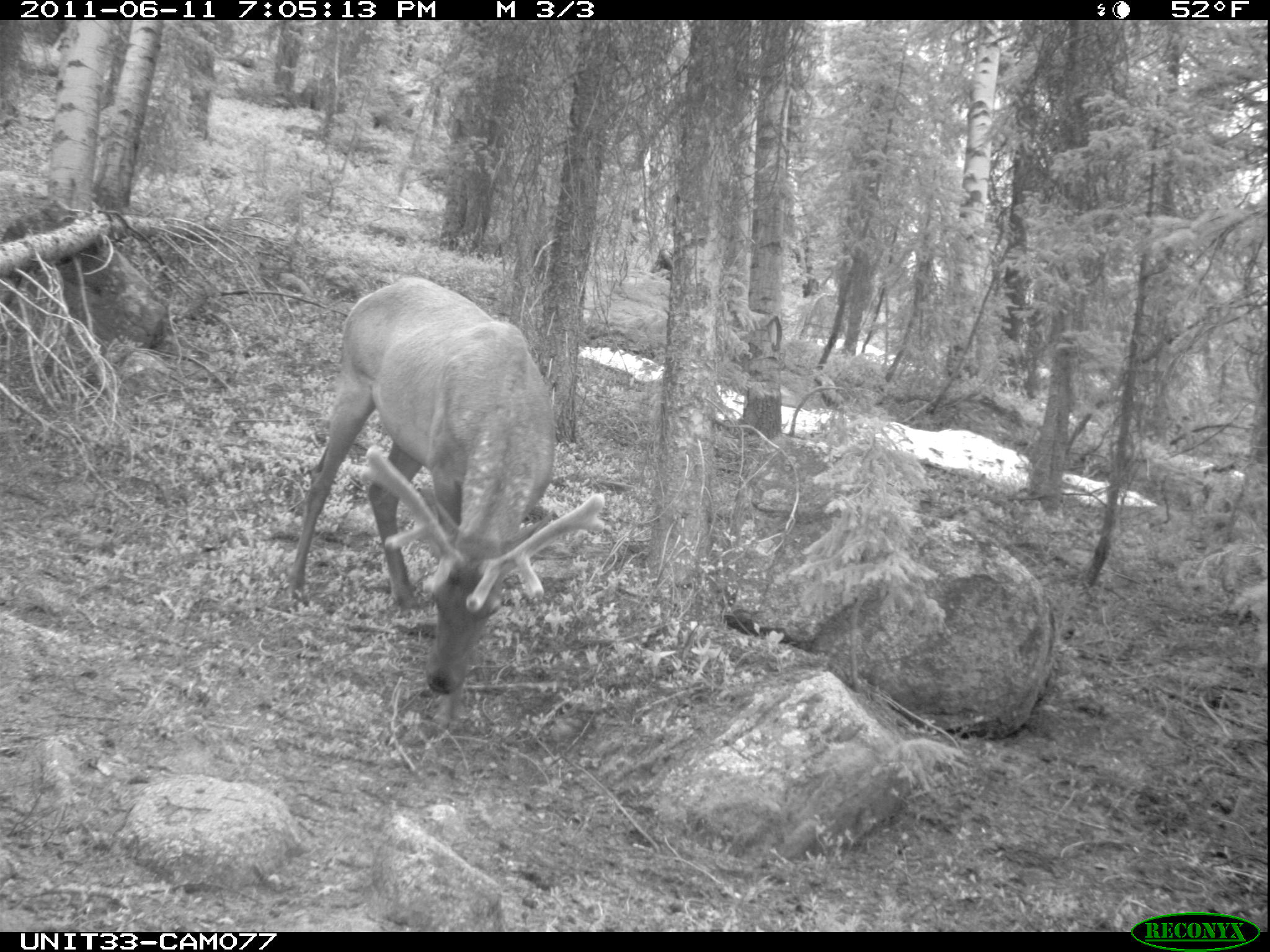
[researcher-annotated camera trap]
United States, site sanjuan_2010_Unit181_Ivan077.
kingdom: Animalia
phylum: Chordata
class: Mammalia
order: Artiodactyla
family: Cervidae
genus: Cervus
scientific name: Cervus elaphus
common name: red deer